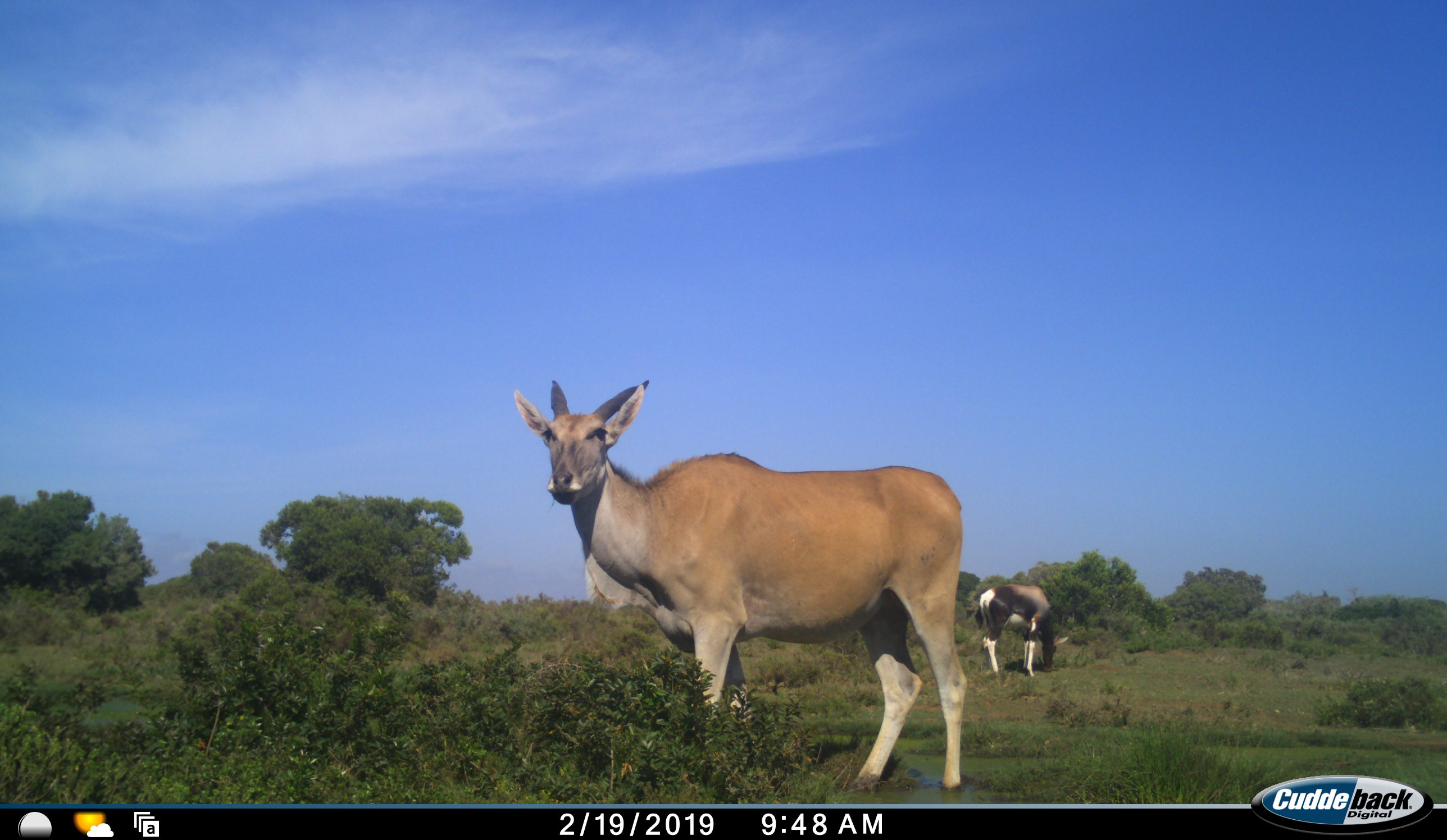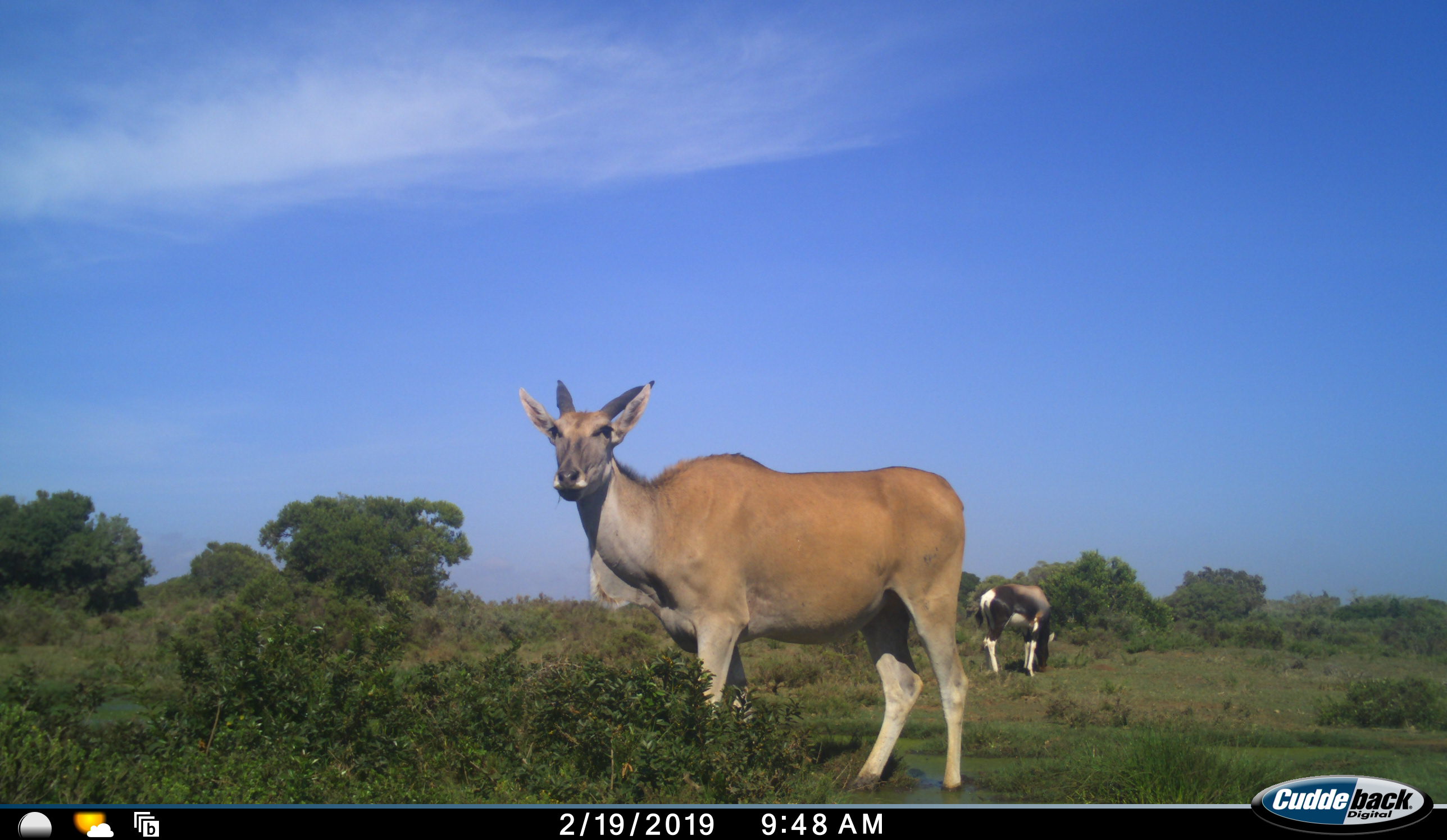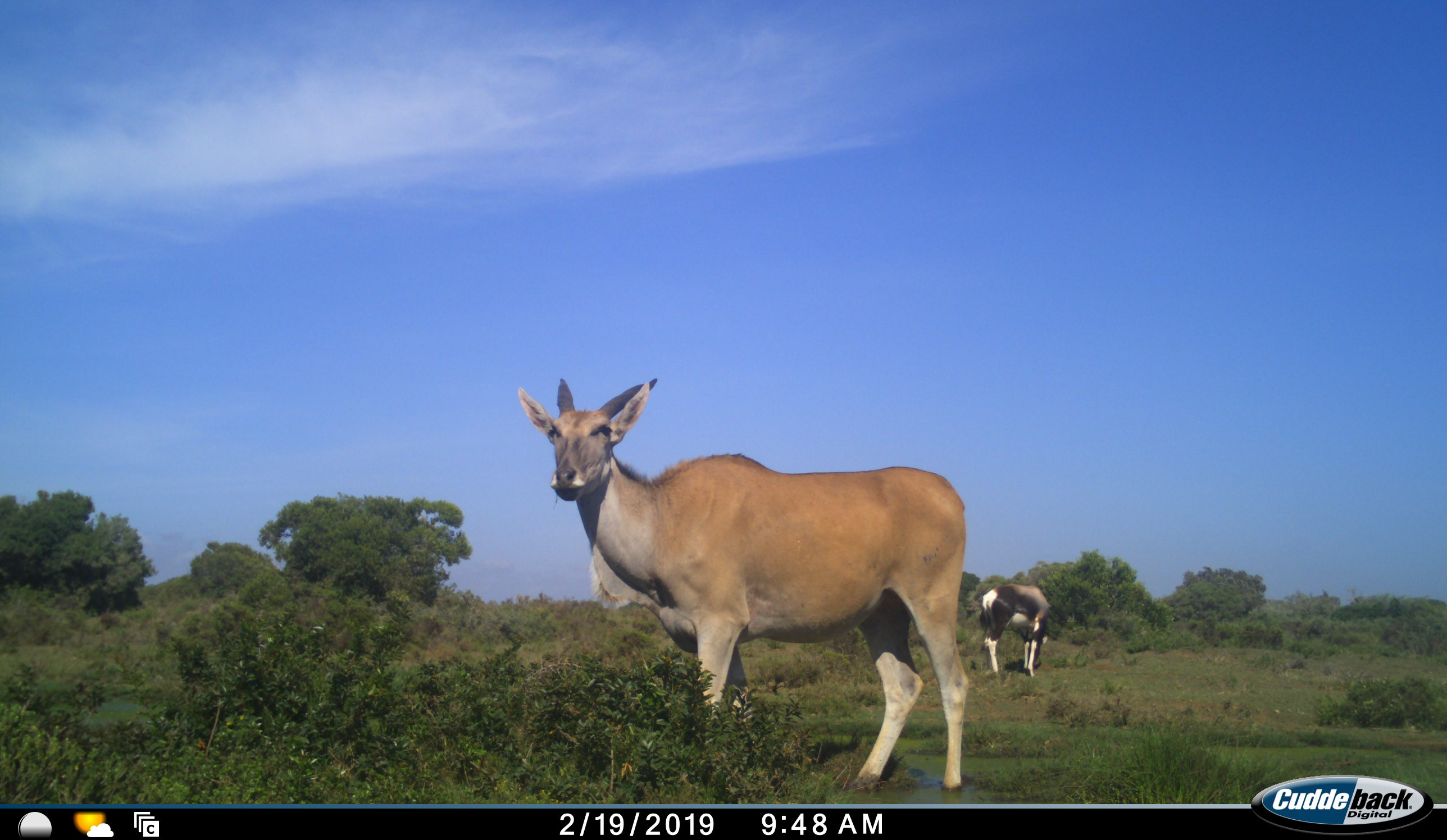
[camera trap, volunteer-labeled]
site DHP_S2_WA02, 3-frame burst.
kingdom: Animalia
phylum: Chordata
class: Mammalia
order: Artiodactyla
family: Bovidae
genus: Damaliscus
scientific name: Damaliscus pygargus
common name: bontebok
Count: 1.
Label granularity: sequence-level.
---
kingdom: Animalia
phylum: Chordata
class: Mammalia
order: Artiodactyla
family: Bovidae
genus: Tragelaphus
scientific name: Tragelaphus oryx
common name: eland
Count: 1.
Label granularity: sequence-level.